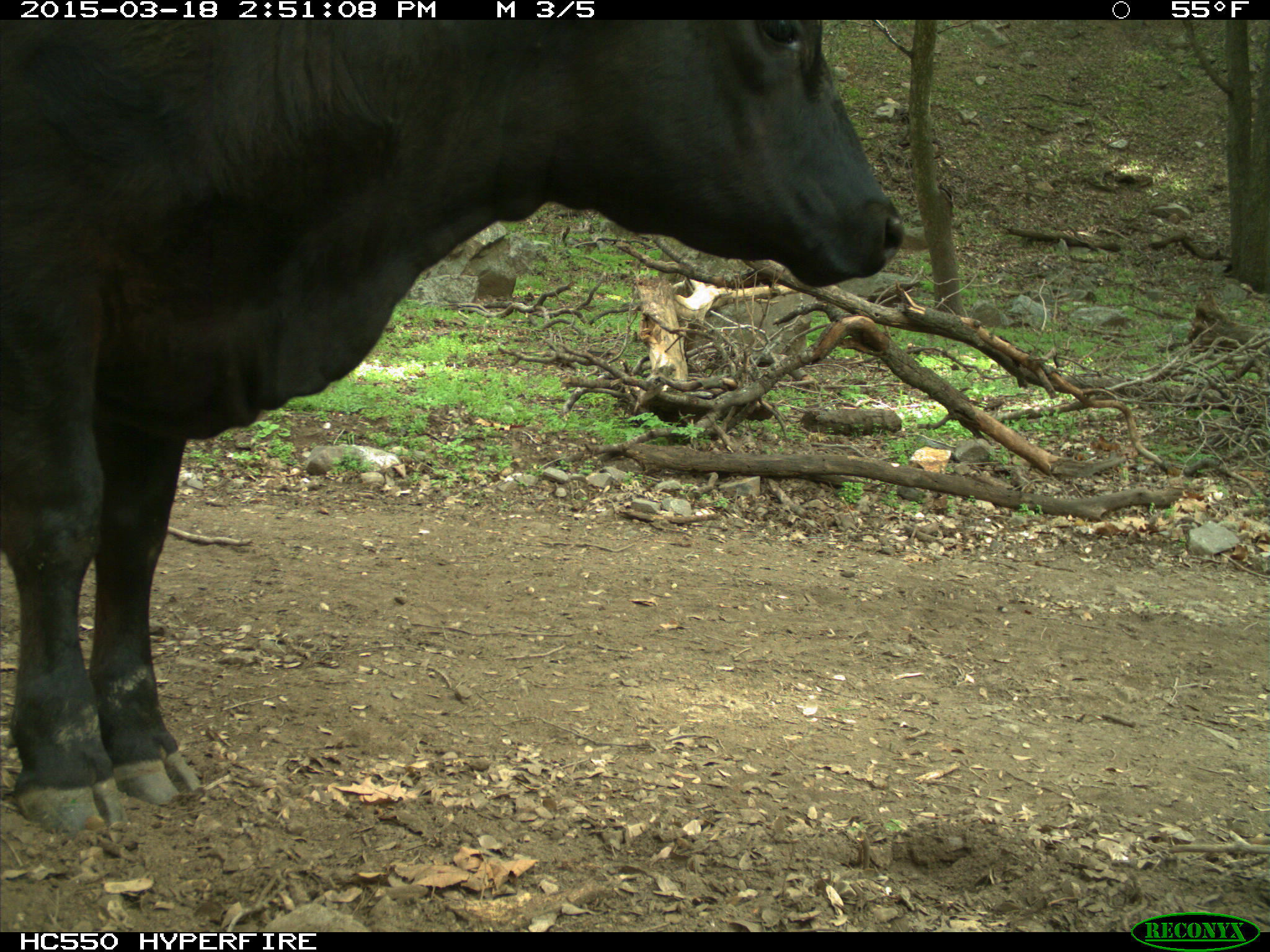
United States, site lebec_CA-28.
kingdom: Animalia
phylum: Chordata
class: Mammalia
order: Artiodactyla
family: Bovidae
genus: Bos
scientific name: Bos taurus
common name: domestic cow